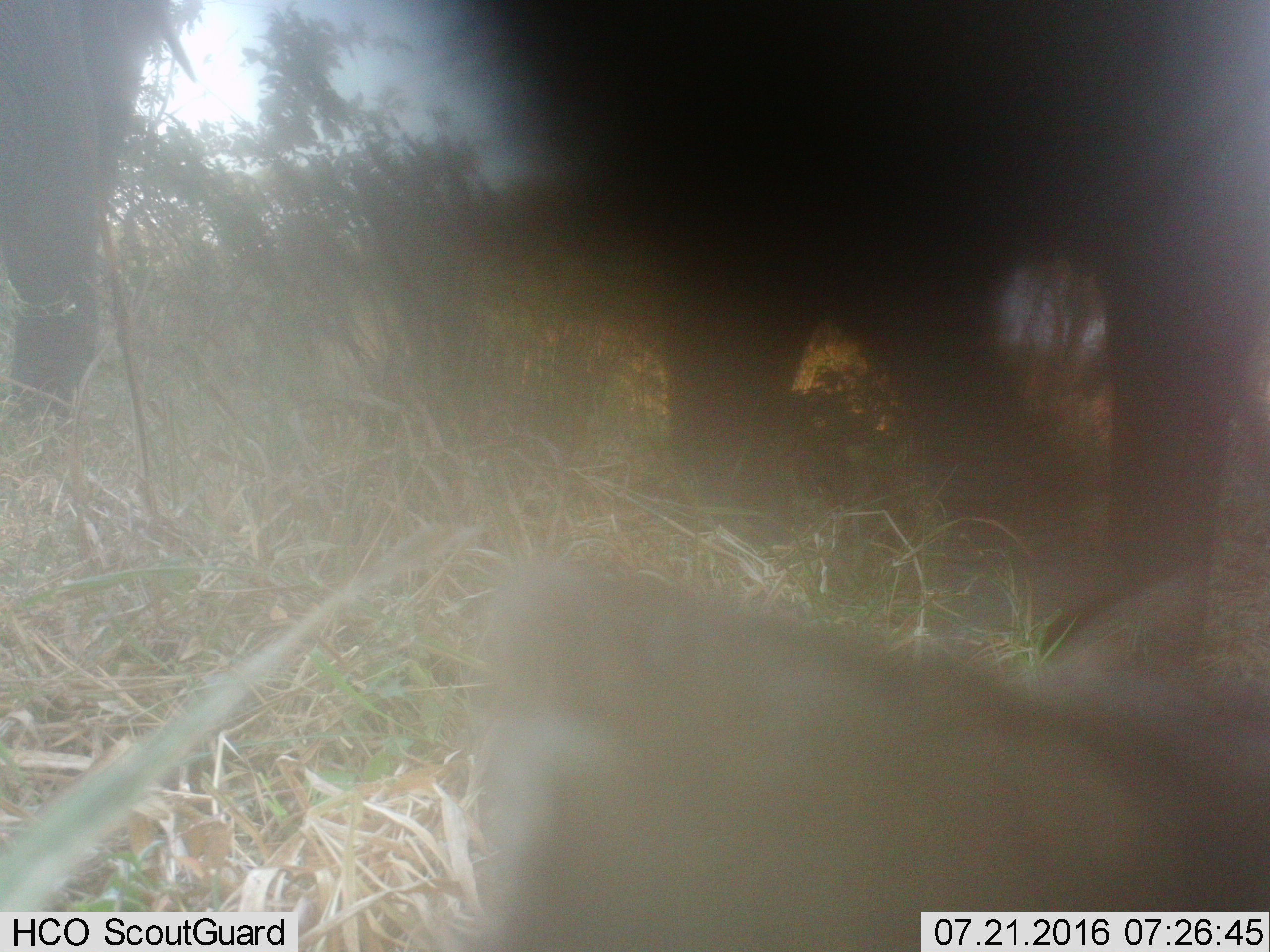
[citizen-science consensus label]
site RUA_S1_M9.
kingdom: Animalia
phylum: Chordata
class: Mammalia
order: Proboscidea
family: Elephantidae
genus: Loxodonta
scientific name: Loxodonta africana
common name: african bush elephant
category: elephant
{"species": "elephant (african bush elephant) (Loxodonta africana)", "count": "2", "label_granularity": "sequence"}